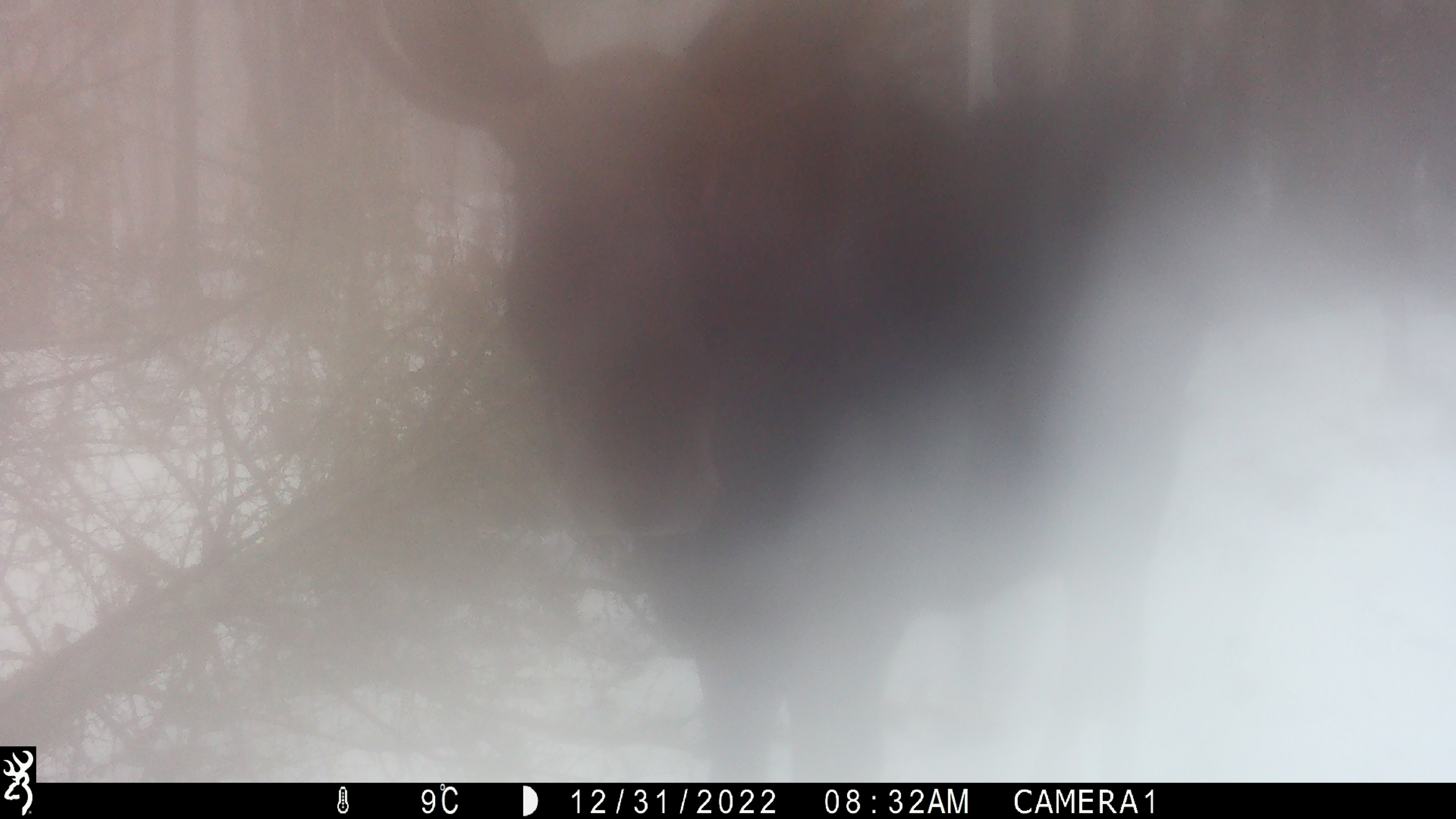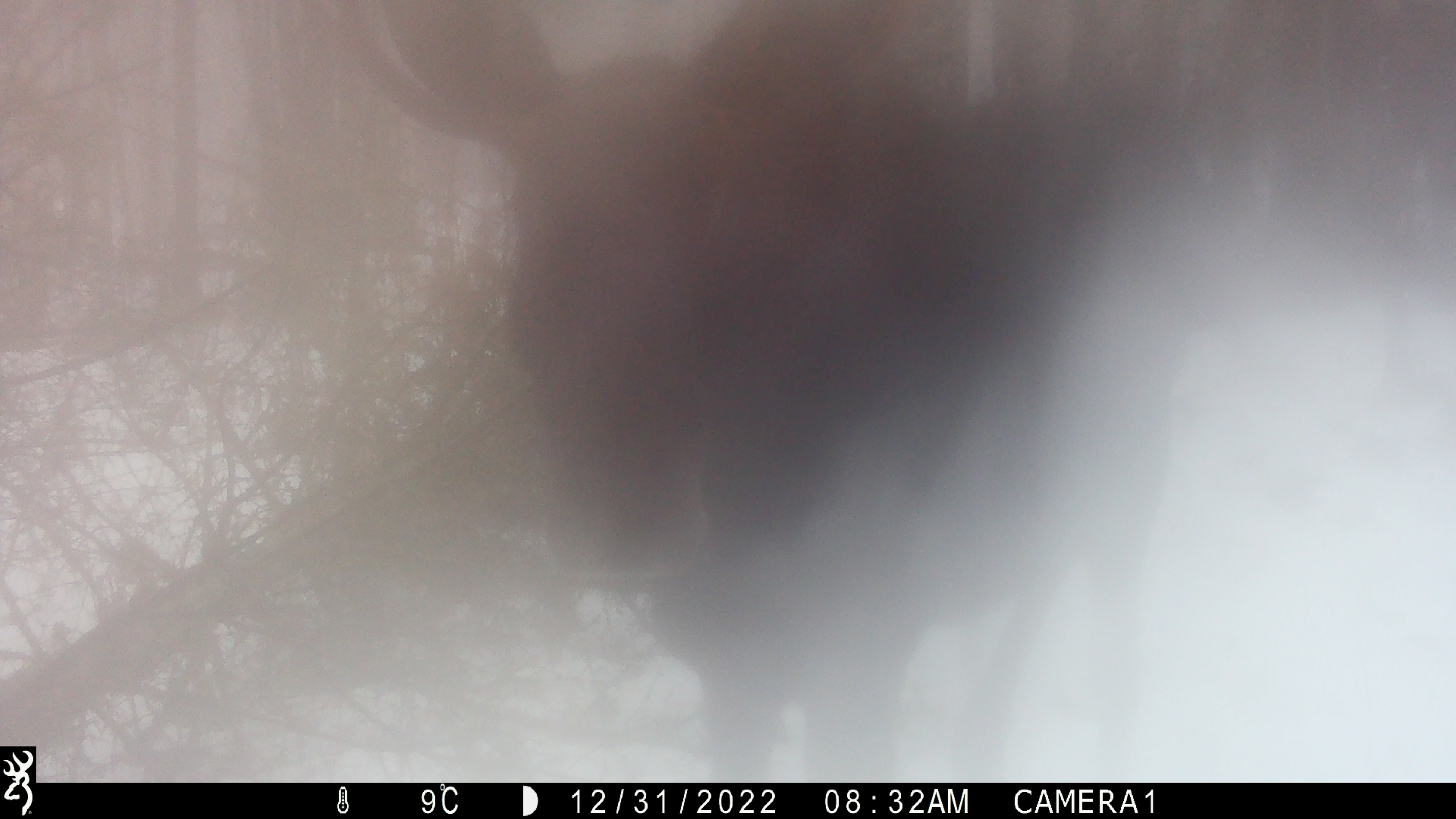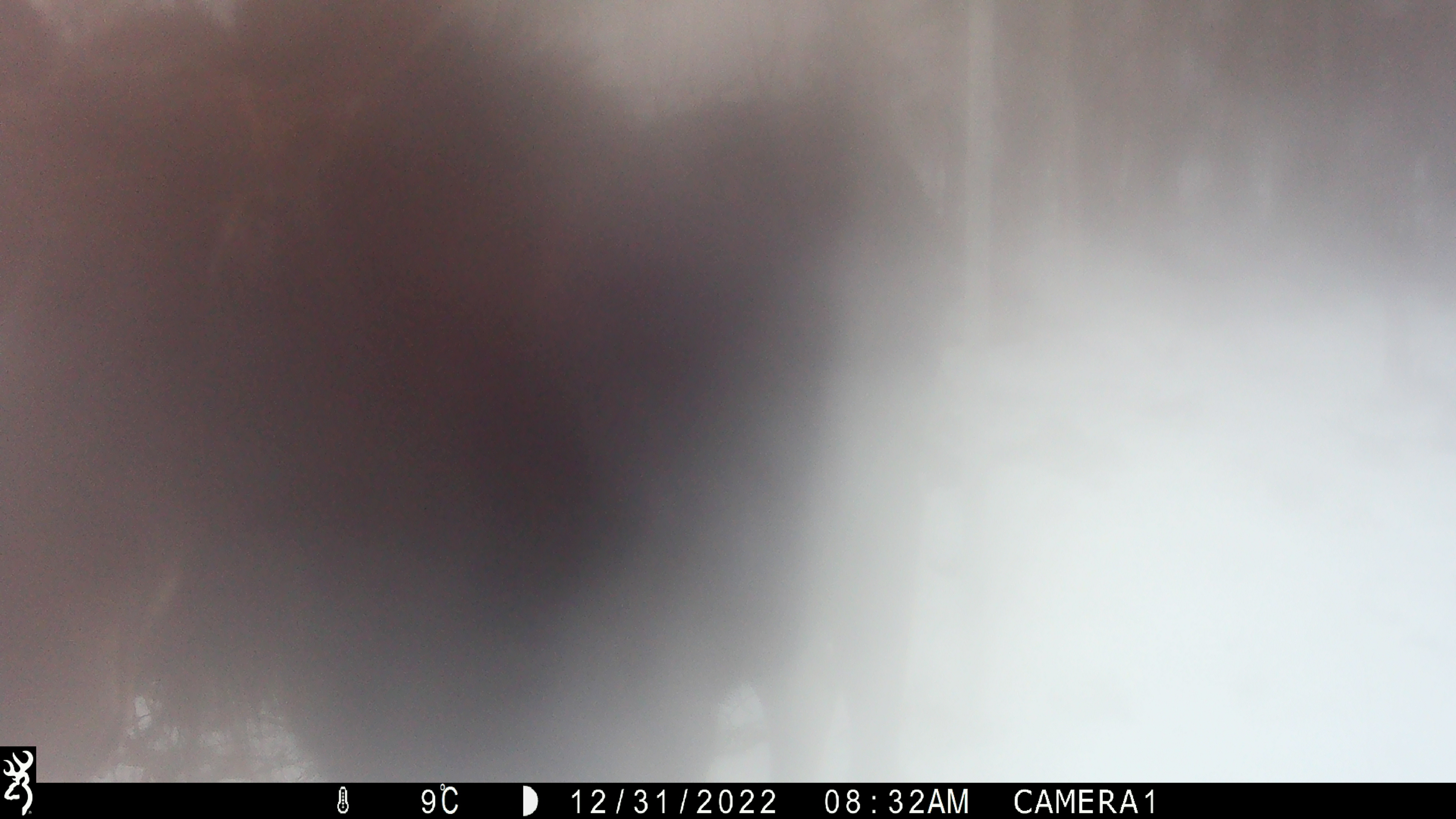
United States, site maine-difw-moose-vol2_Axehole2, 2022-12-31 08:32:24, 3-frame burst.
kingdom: Animalia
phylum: Chordata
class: Mammalia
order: Artiodactyla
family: Cervidae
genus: Alces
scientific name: Alces alces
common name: moose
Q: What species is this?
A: Moose (Alces alces).